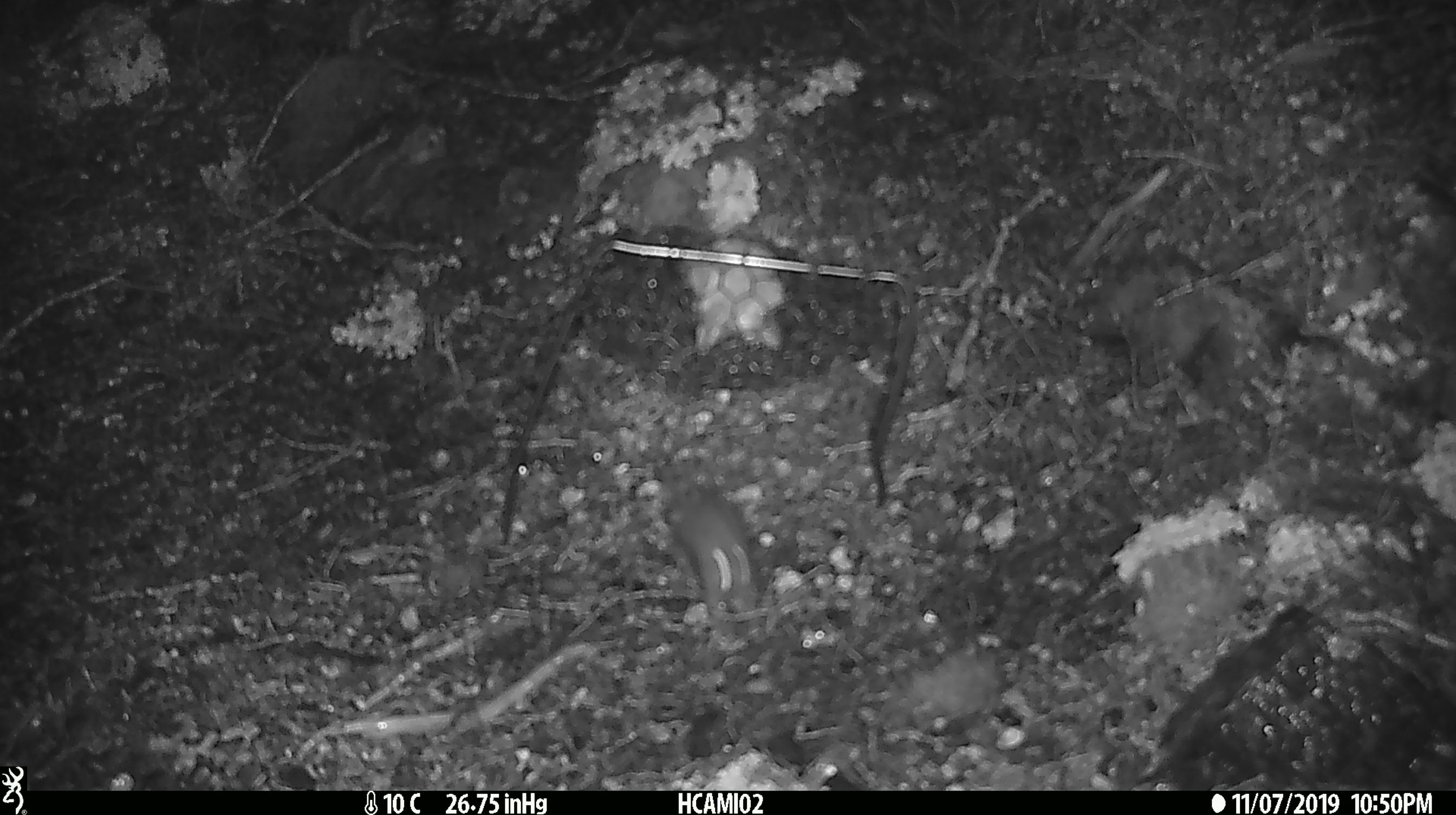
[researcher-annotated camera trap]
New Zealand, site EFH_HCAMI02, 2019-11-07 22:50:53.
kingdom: Animalia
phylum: Chordata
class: Mammalia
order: Rodentia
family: Muridae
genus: Mus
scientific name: Mus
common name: mouse